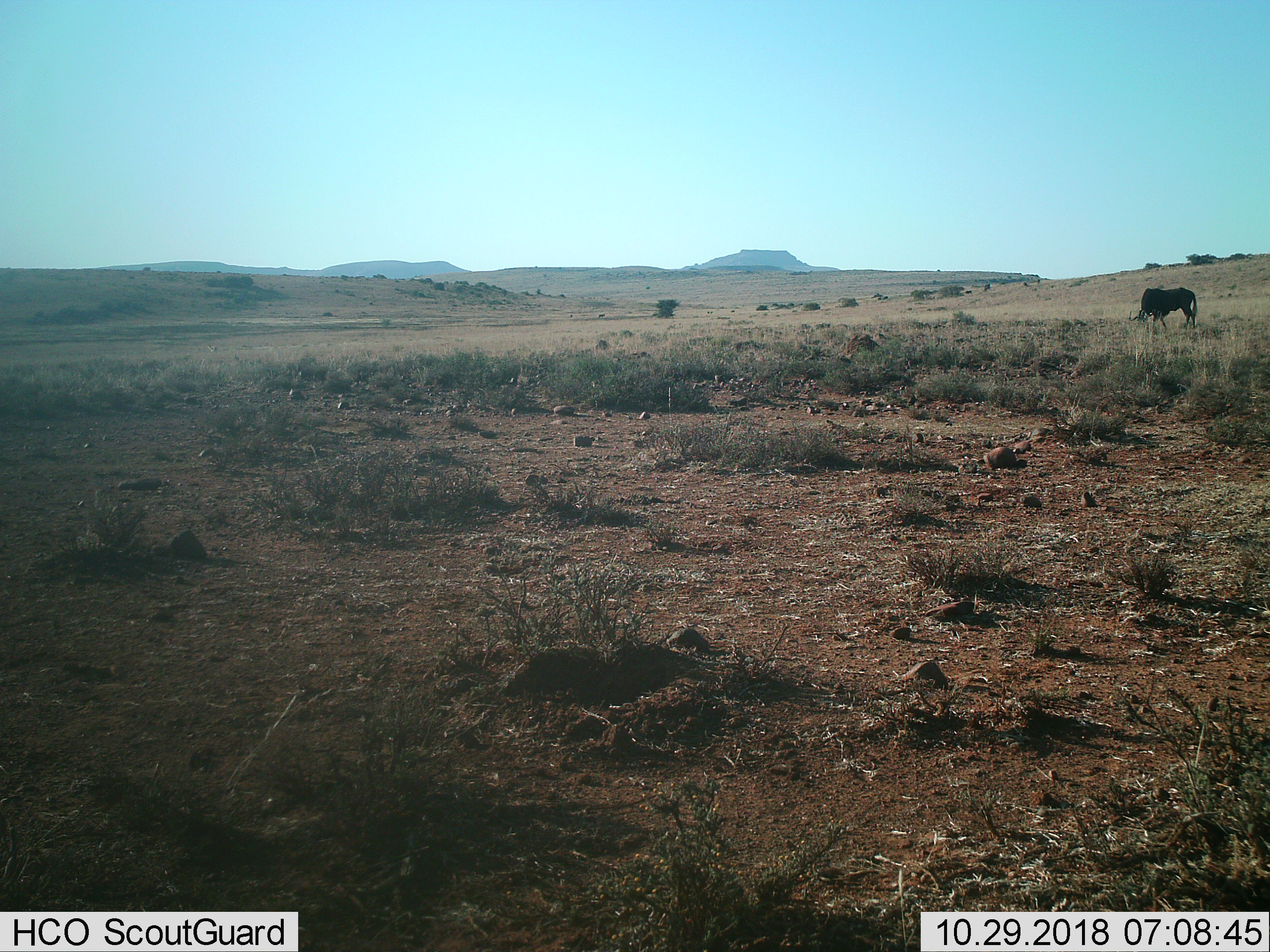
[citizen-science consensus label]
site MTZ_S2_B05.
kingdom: Animalia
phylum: Chordata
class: Mammalia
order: Artiodactyla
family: Bovidae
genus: Connochaetes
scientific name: Connochaetes gnou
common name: black wildebeest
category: wildebeestblack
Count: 1.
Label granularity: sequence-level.